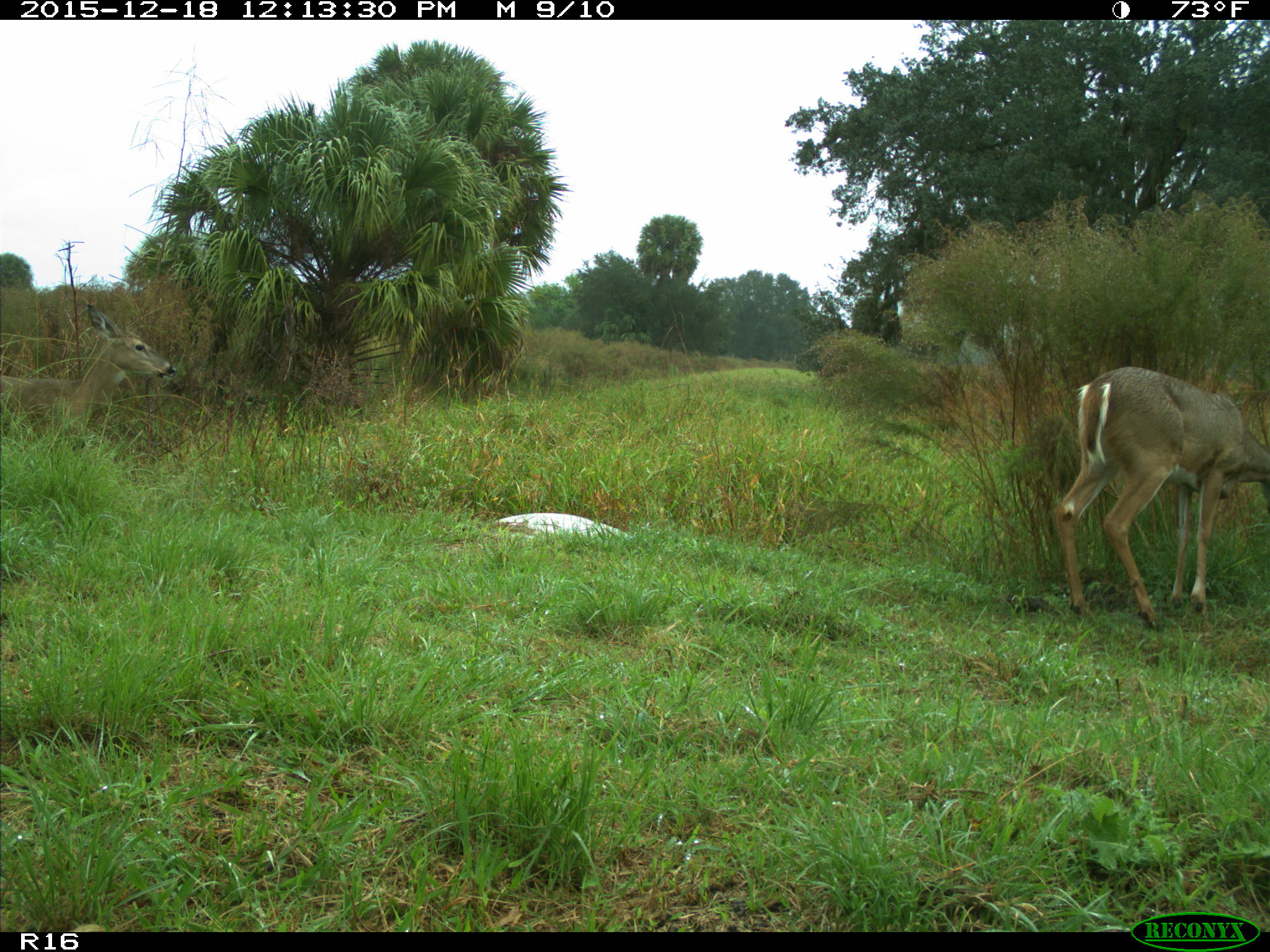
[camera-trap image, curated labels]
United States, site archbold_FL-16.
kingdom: Animalia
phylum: Chordata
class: Mammalia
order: Artiodactyla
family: Cervidae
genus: Odocoileus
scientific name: Odocoileus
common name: deer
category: unidentified deer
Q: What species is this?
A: Unidentified deer (deer) (Odocoileus).